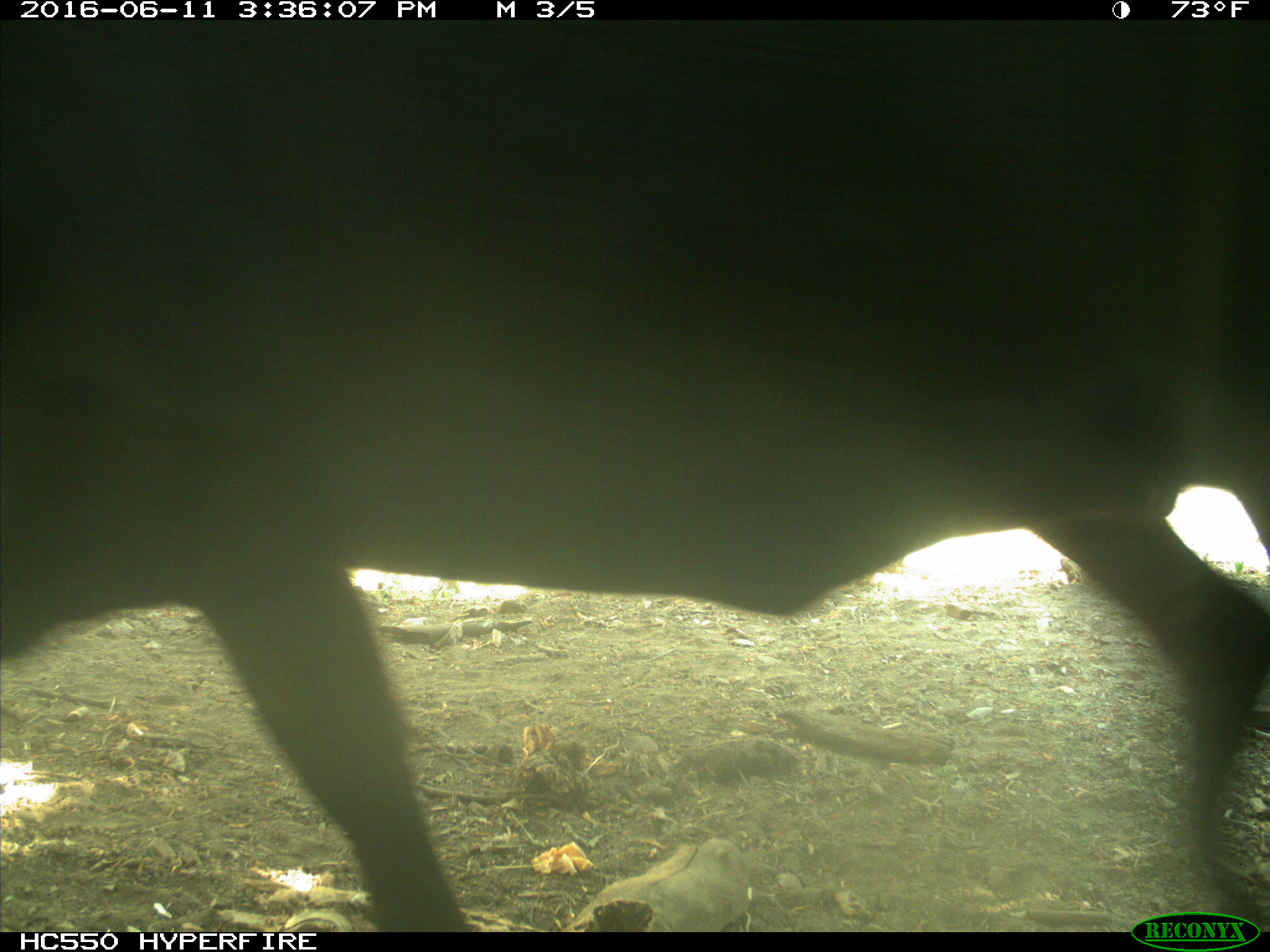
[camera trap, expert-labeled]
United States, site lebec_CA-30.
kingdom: Animalia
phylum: Chordata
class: Mammalia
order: Artiodactyla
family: Bovidae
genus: Bos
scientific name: Bos taurus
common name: domestic cow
Bos taurus (domestic cow).